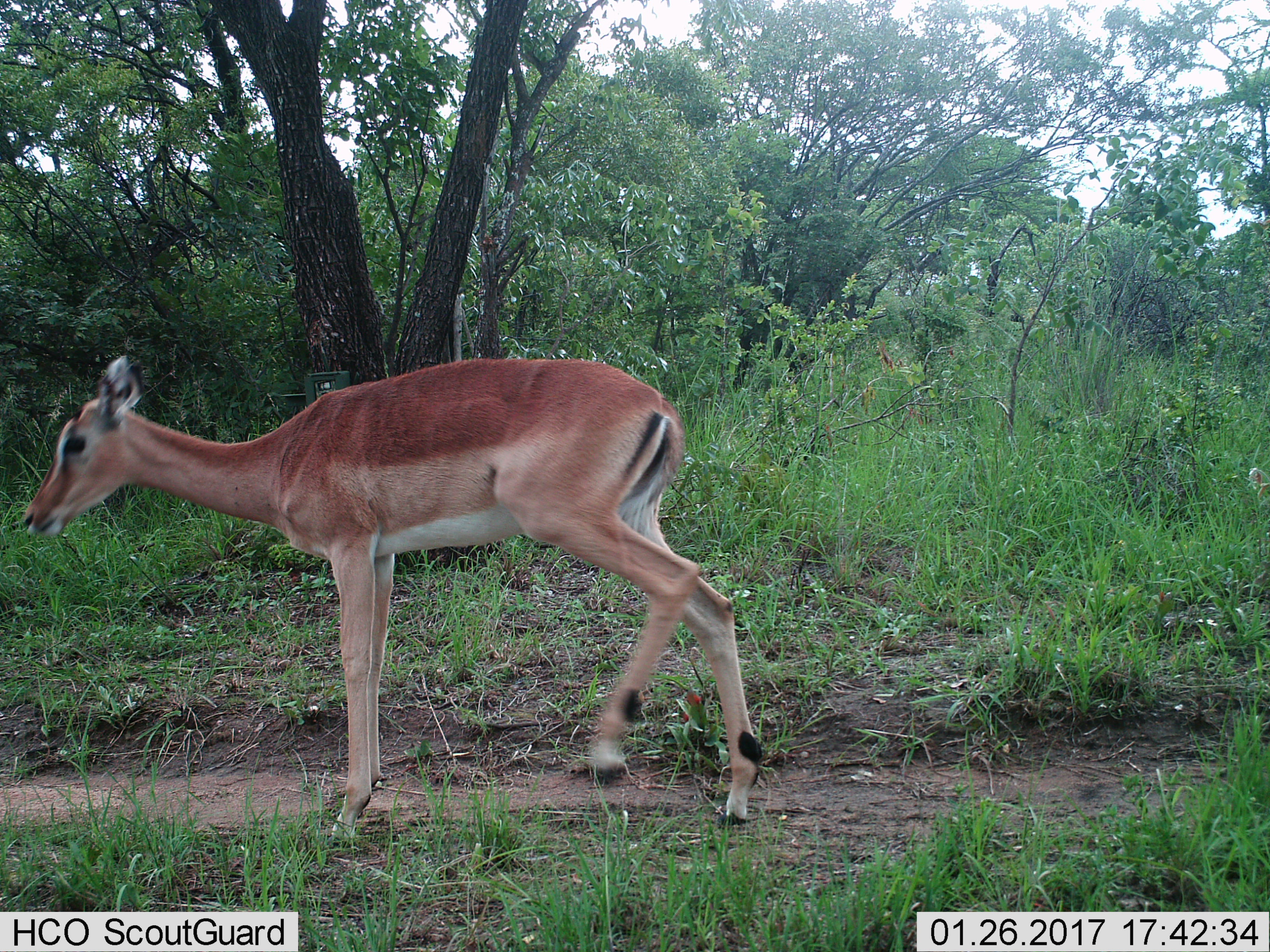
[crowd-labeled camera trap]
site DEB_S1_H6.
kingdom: Animalia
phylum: Chordata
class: Mammalia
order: Artiodactyla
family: Bovidae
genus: Aepyceros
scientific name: Aepyceros melampus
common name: impala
Impala (Aepyceros melampus), count 1. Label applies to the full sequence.